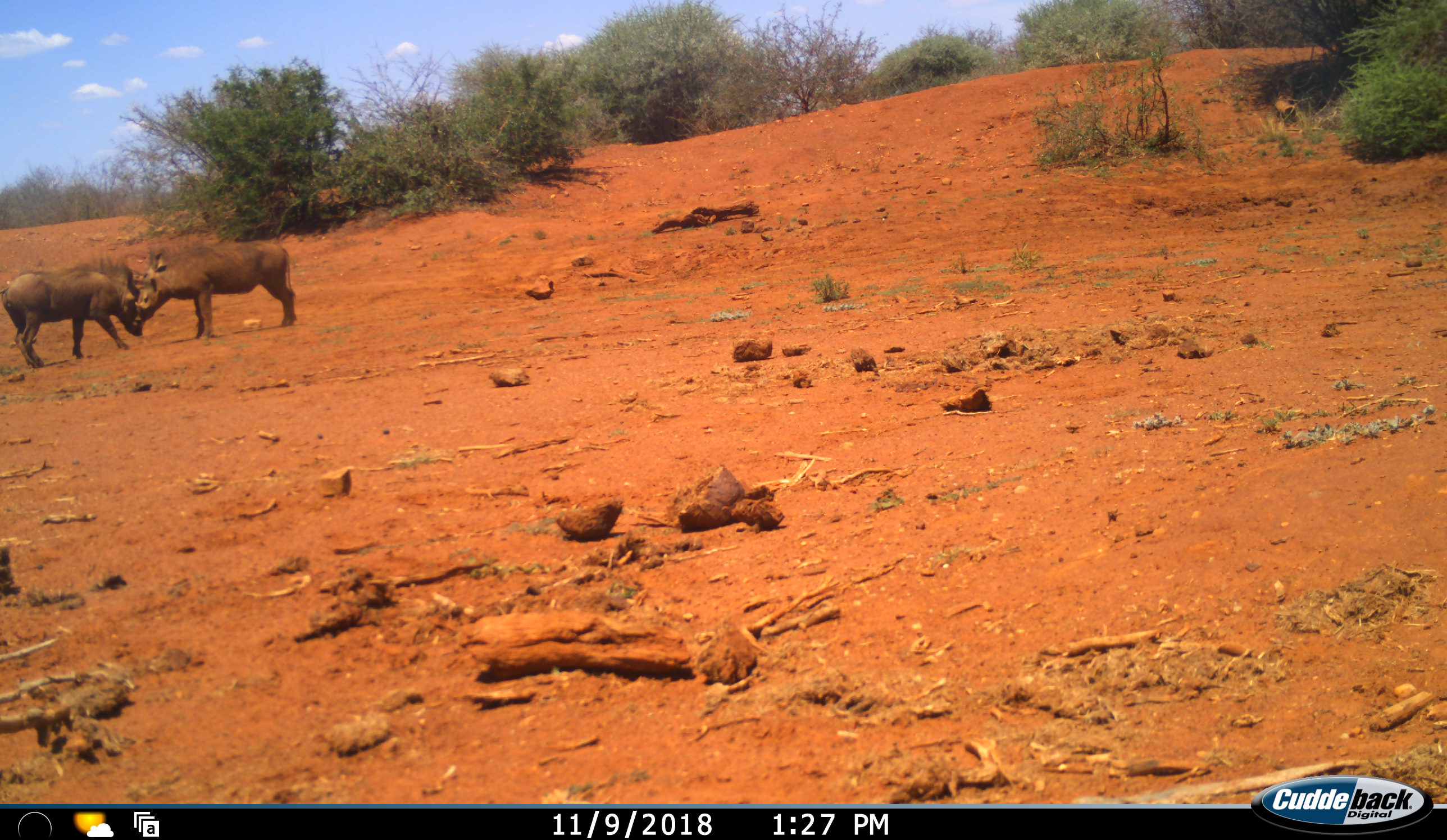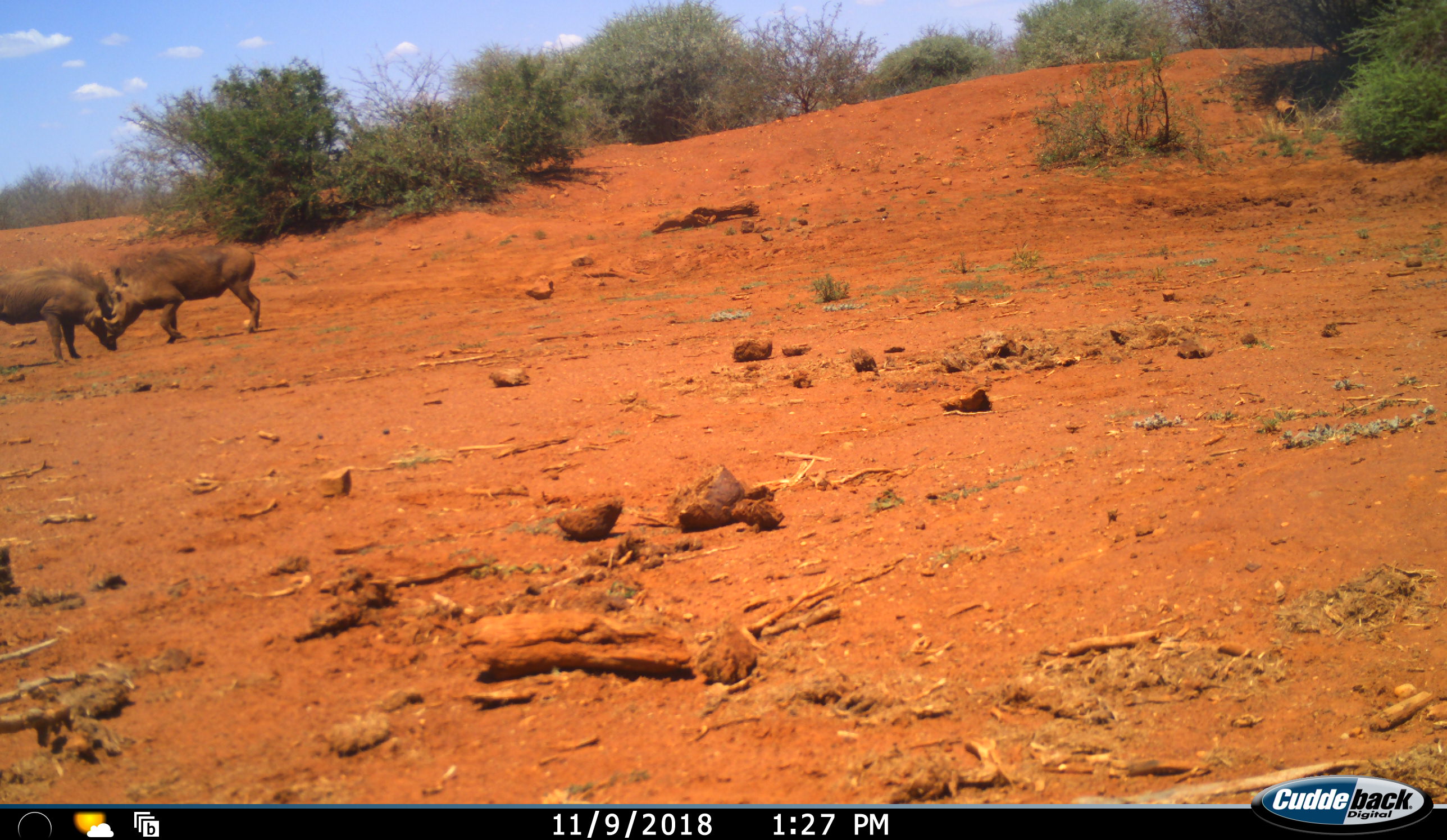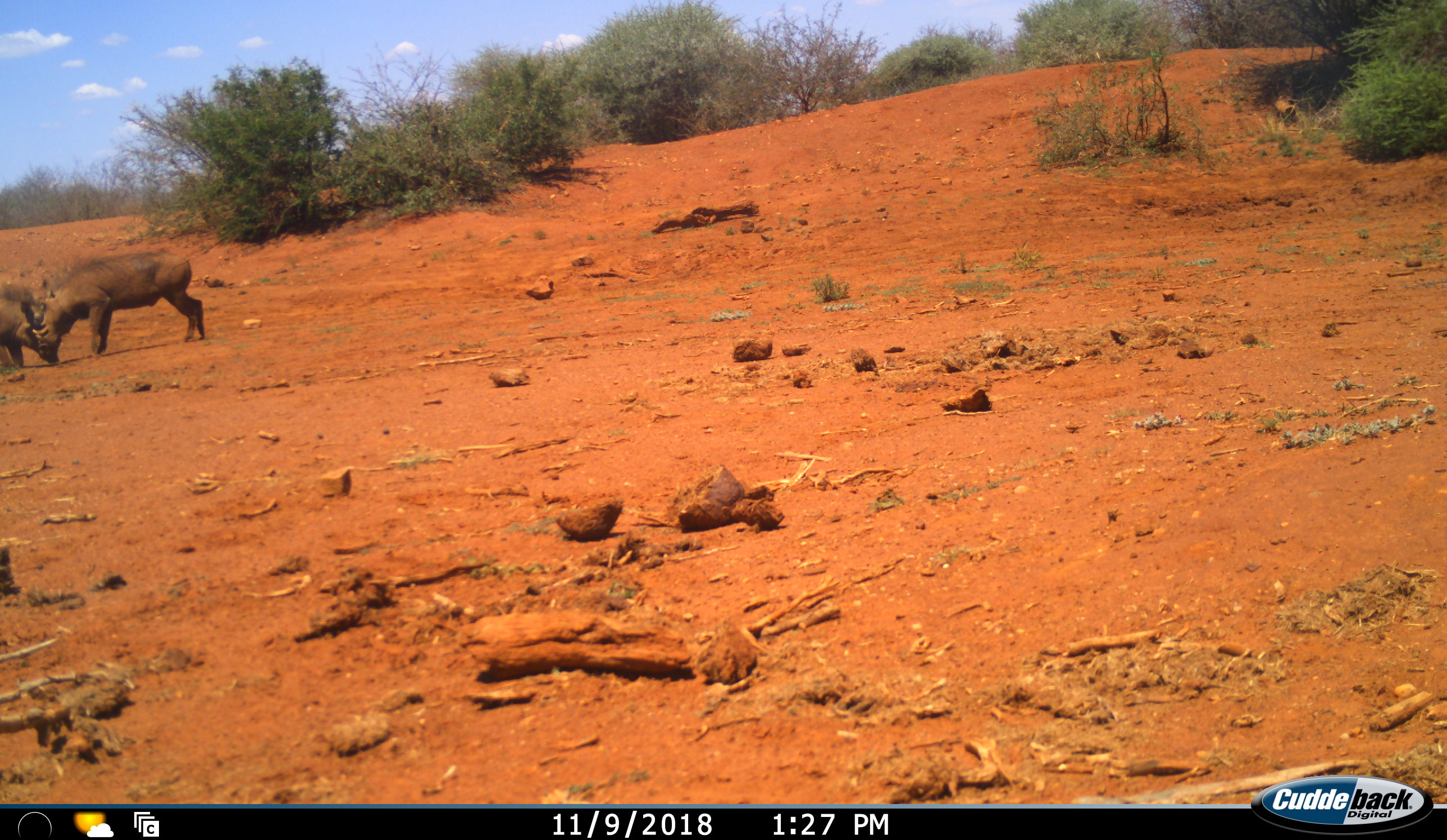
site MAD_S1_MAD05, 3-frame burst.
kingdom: Animalia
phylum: Chordata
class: Mammalia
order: Artiodactyla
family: Suidae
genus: Phacochoerus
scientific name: Phacochoerus africanus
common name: warthog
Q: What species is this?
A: Warthog (Phacochoerus africanus).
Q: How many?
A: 2.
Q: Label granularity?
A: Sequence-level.